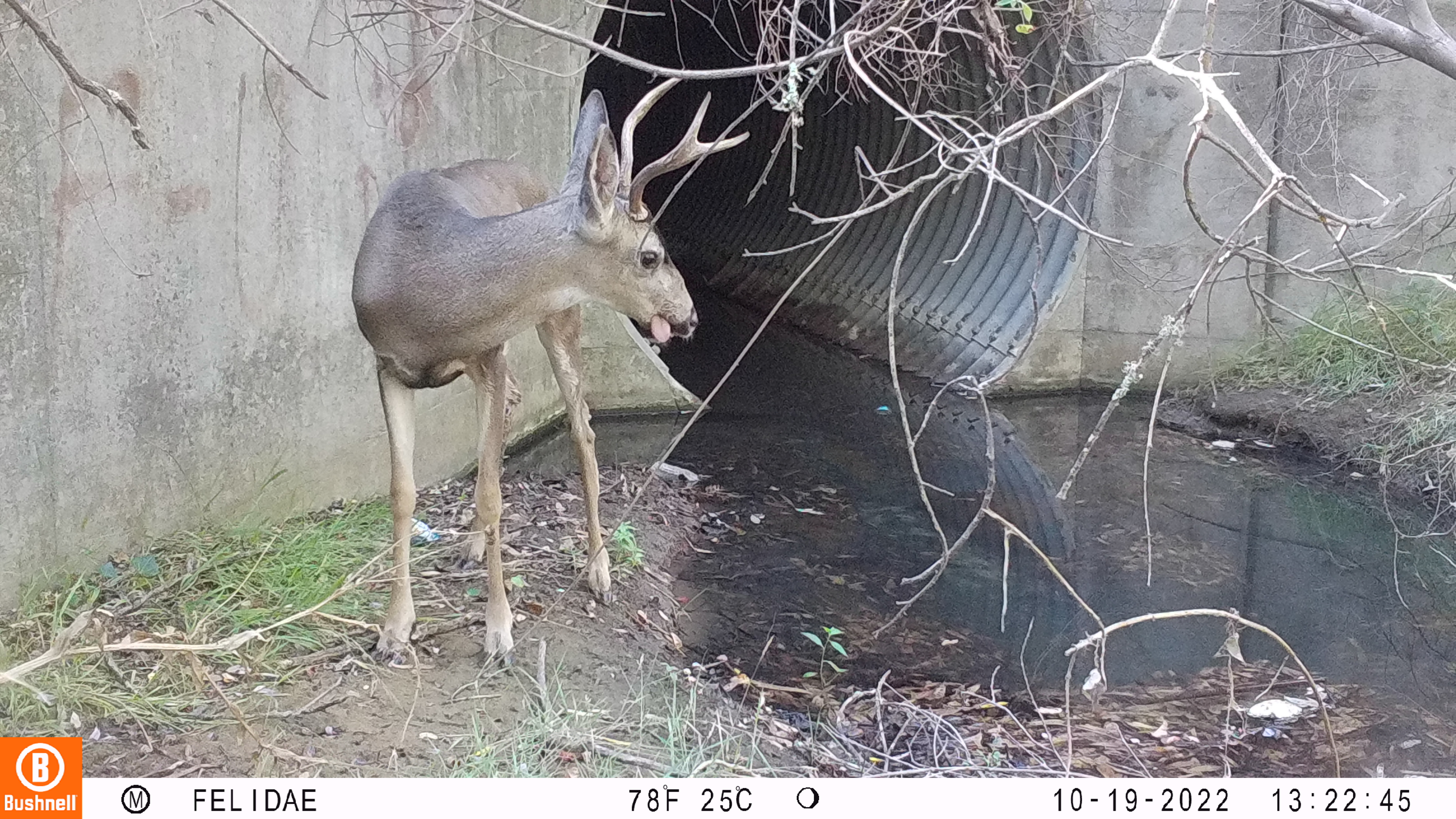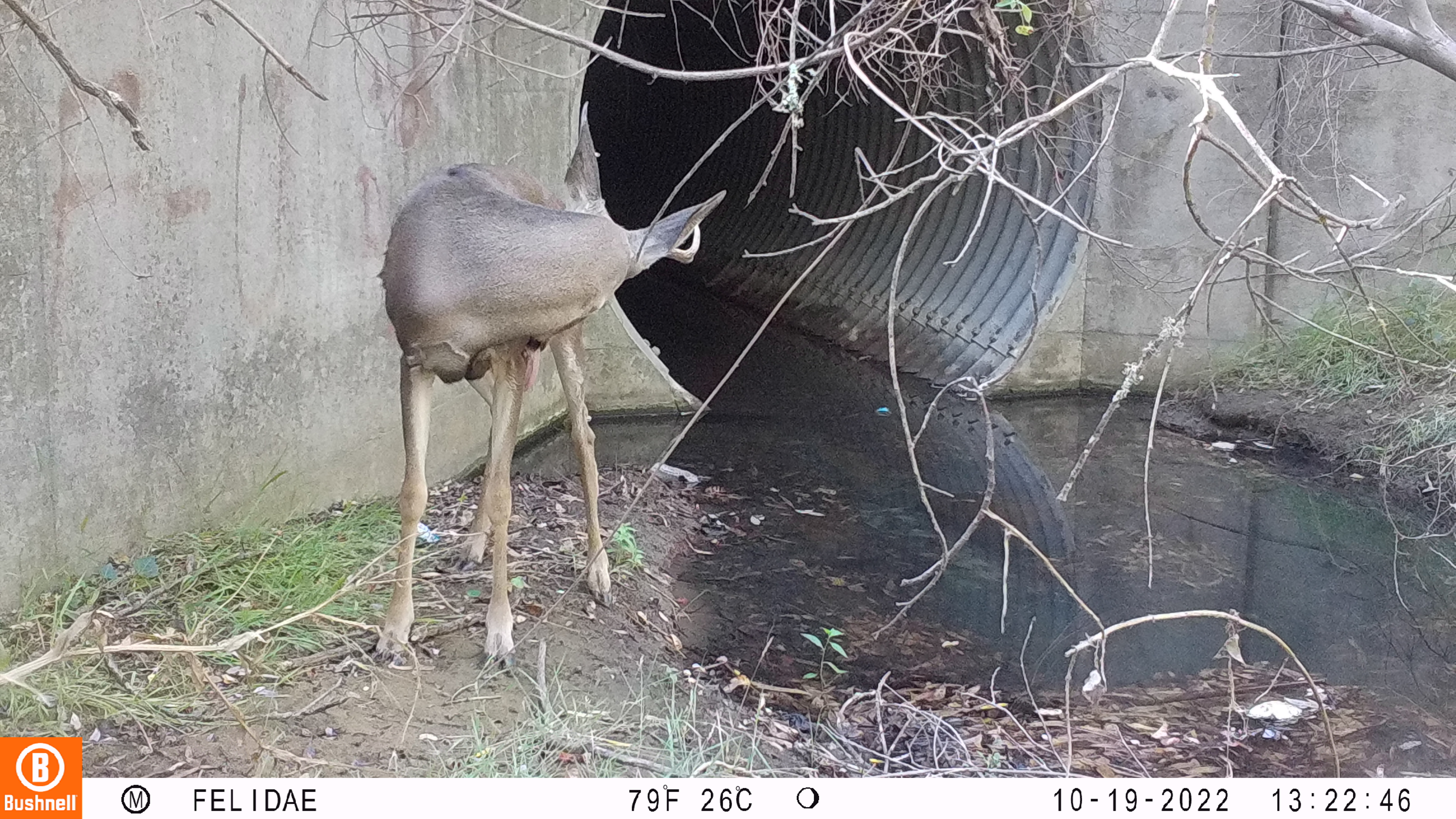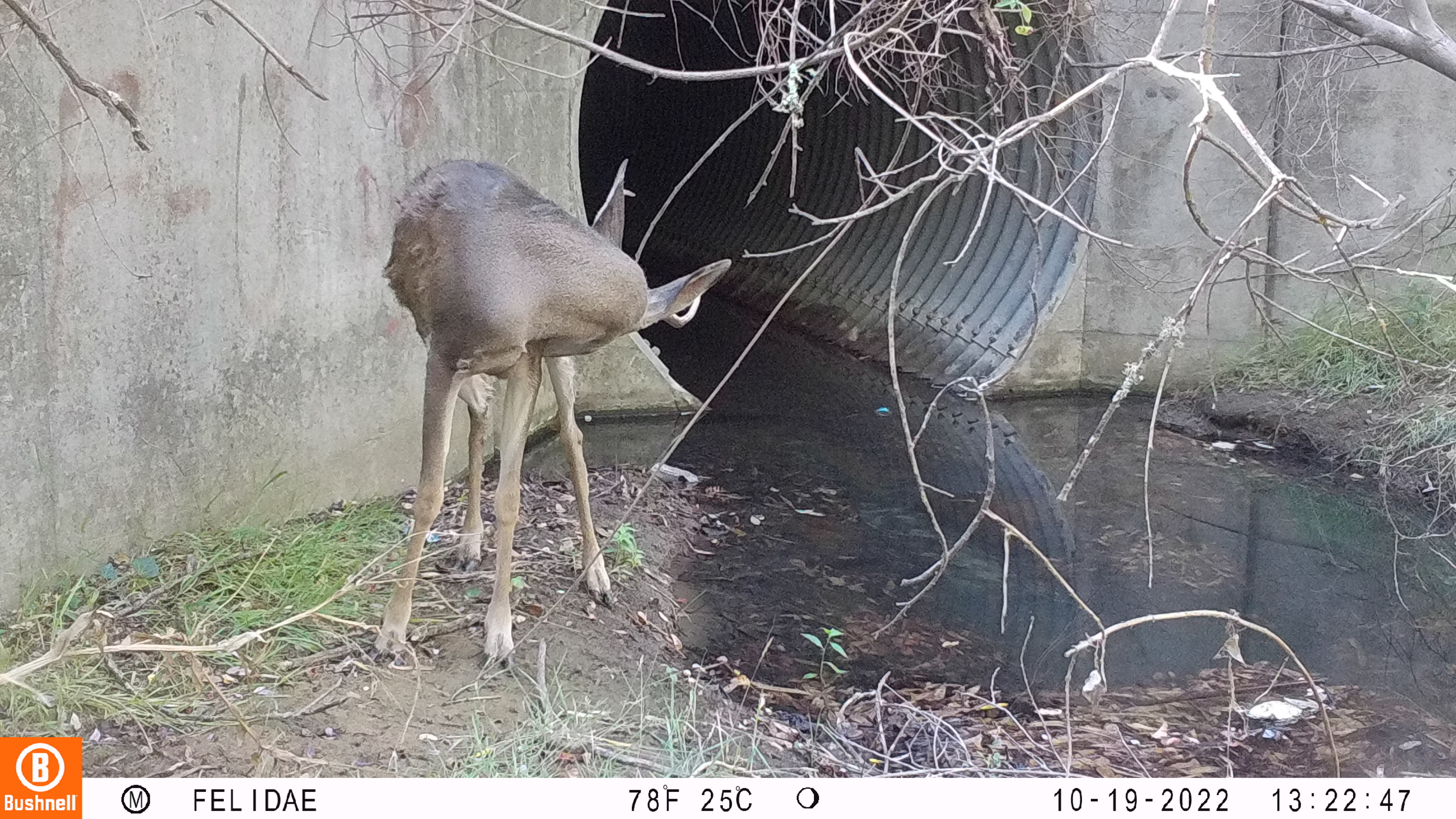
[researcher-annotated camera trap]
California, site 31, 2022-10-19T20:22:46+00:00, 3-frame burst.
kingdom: Animalia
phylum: Chordata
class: Mammalia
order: Artiodactyla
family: Cervidae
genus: Odocoileus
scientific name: Odocoileus hemionus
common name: mule deer